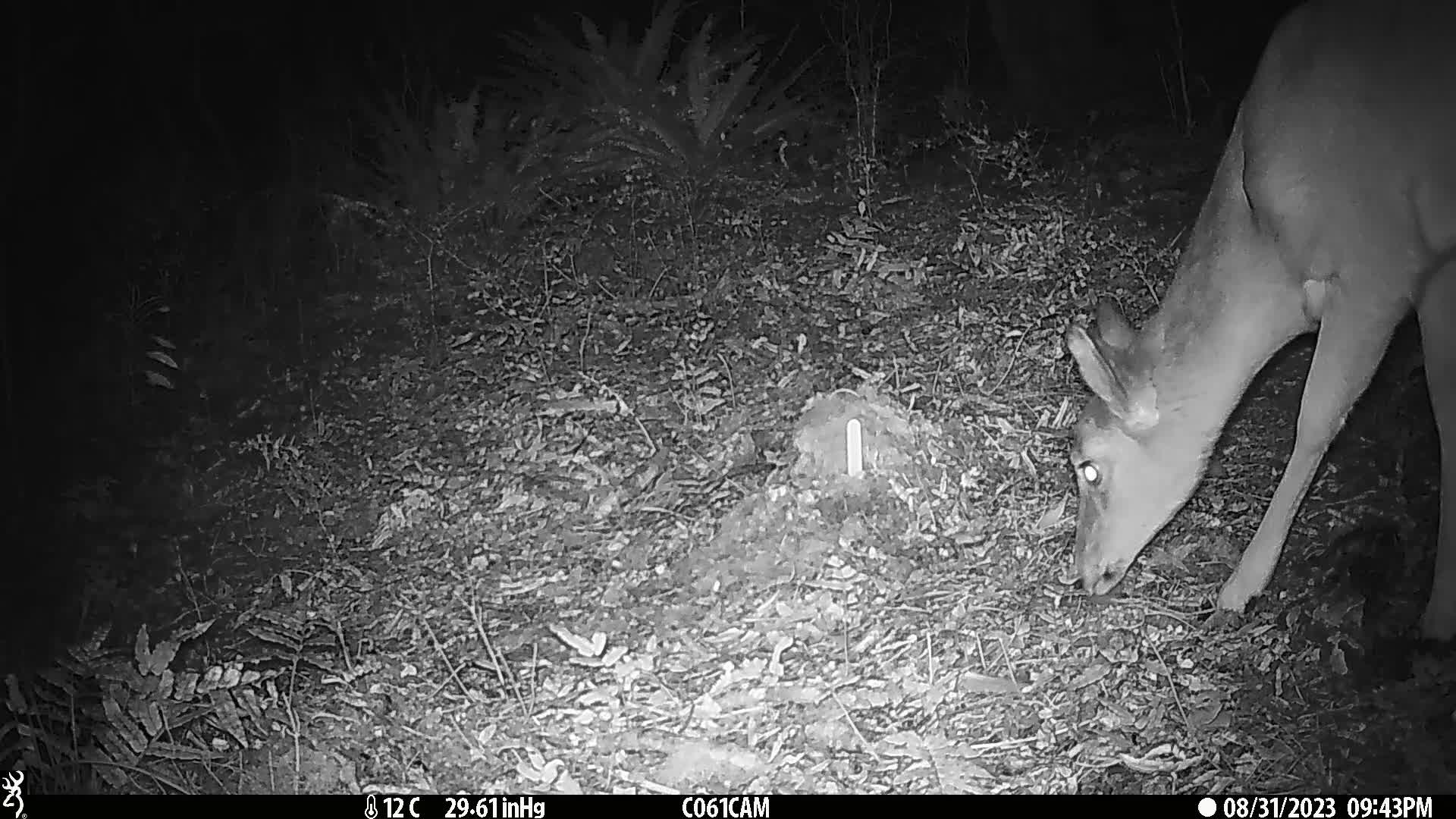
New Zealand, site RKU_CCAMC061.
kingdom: Animalia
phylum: Chordata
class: Mammalia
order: Artiodactyla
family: Cervidae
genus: Odocoileus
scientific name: Odocoileus virginianus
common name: white-tailed deer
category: white tailed deer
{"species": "white tailed deer (white-tailed deer) (Odocoileus virginianus)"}